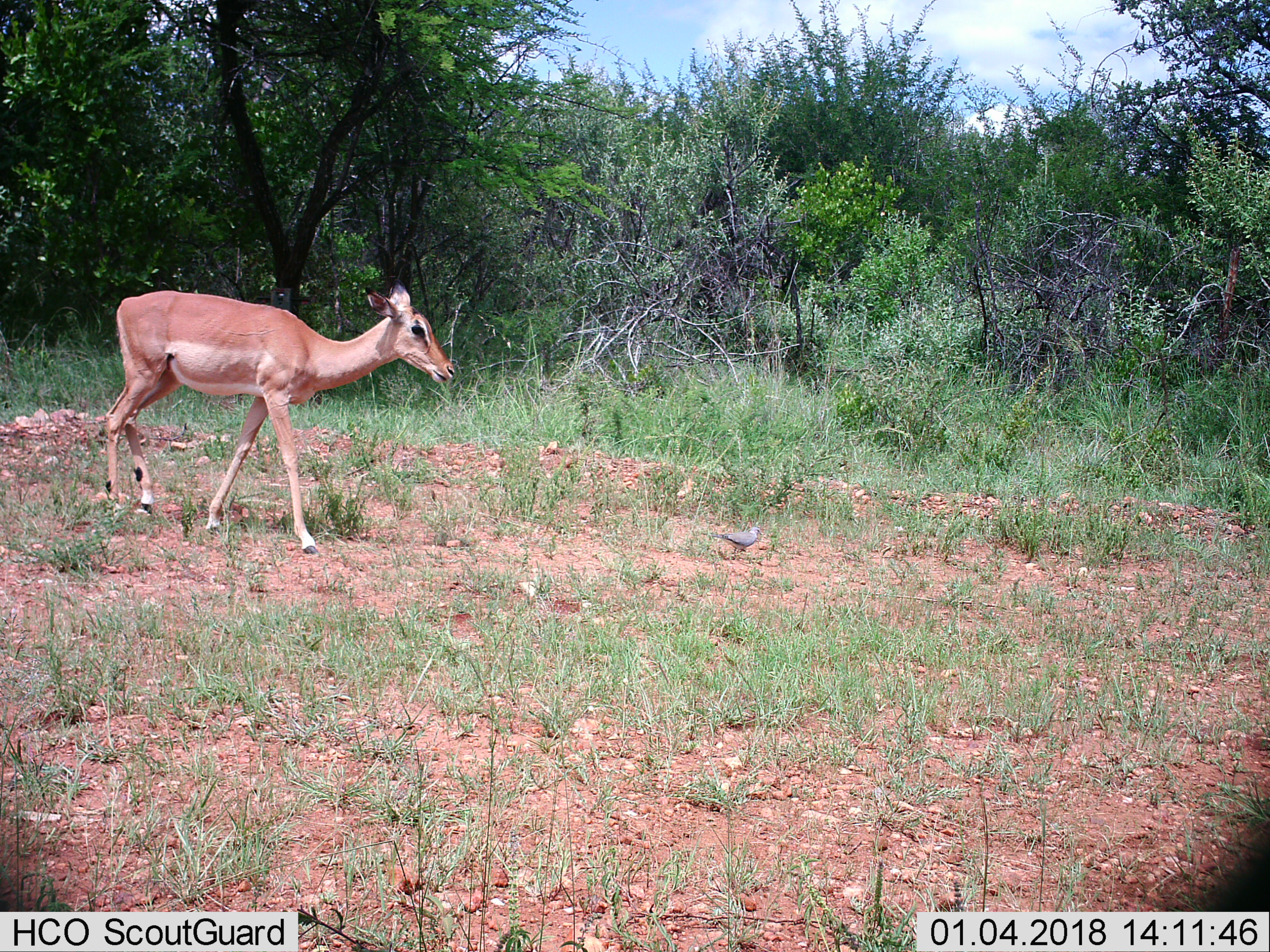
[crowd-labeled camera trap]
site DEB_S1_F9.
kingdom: Animalia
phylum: Chordata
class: Mammalia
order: Artiodactyla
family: Bovidae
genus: Aepyceros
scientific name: Aepyceros melampus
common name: impala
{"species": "impala (Aepyceros melampus)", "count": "1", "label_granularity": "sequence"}